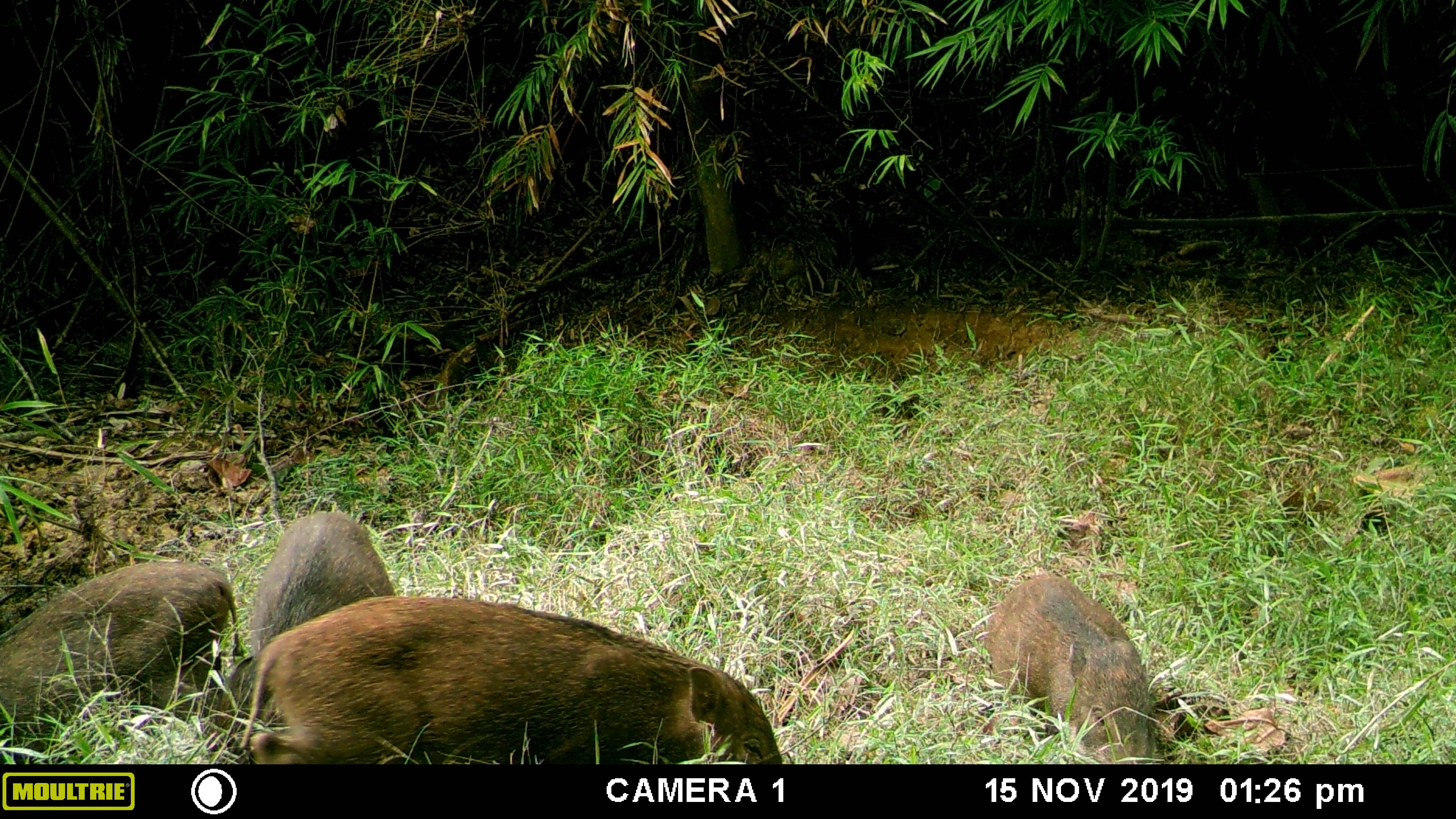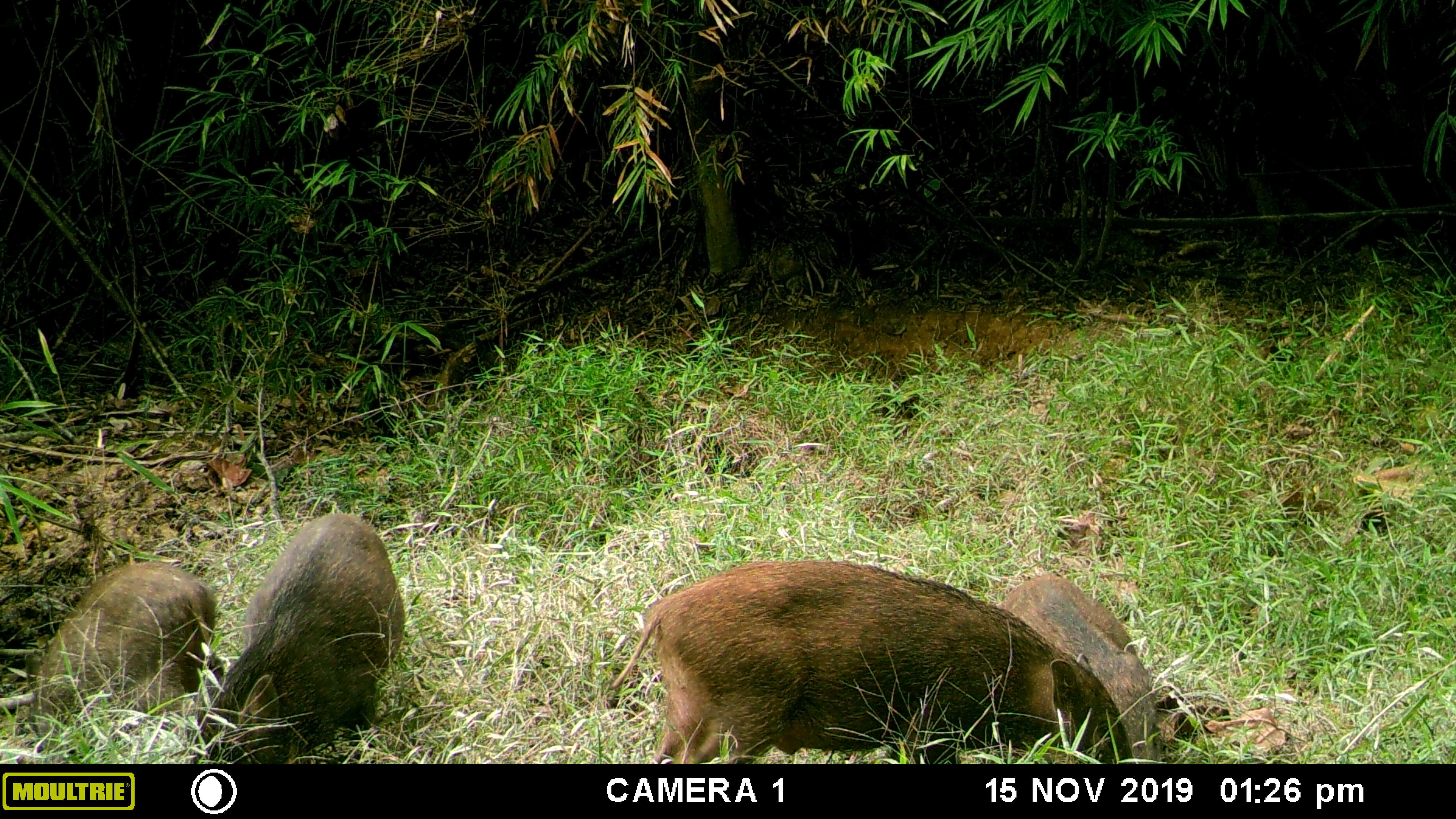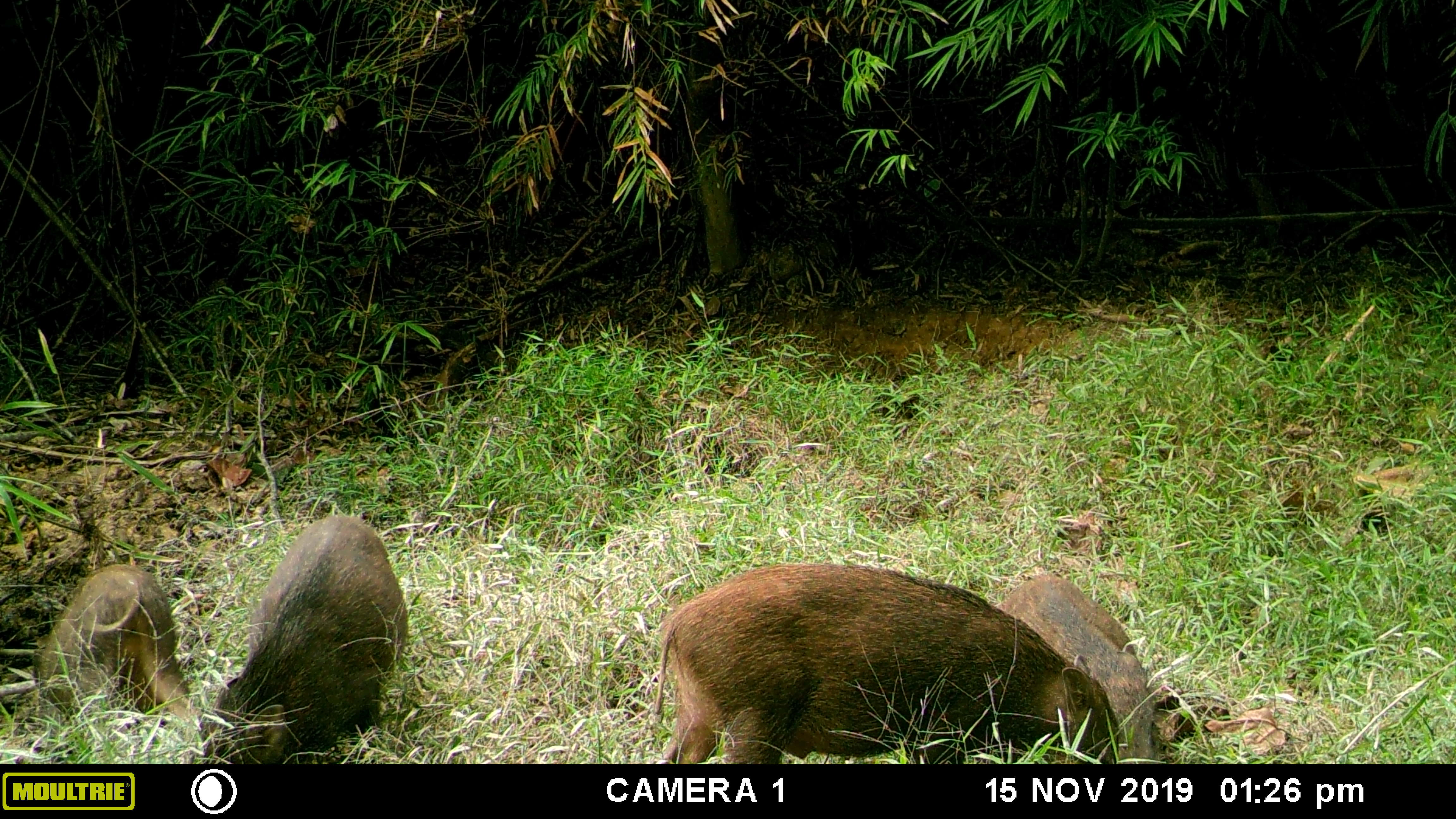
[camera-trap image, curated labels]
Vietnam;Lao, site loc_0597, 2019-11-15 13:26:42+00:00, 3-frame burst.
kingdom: Animalia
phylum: Chordata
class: Mammalia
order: Artiodactyla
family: Suidae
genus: Sus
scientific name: Sus scrofa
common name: eurasian wild pig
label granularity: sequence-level